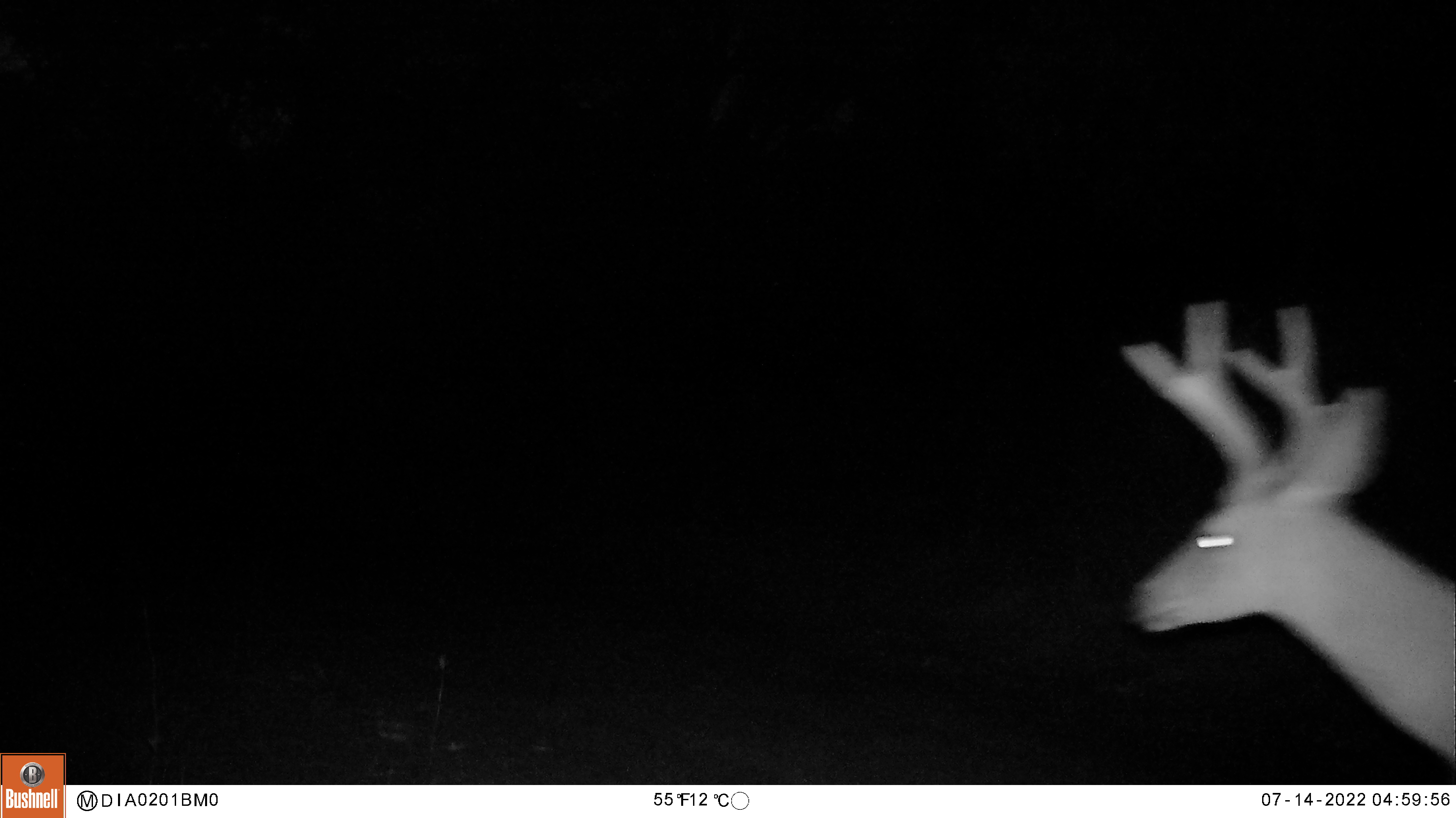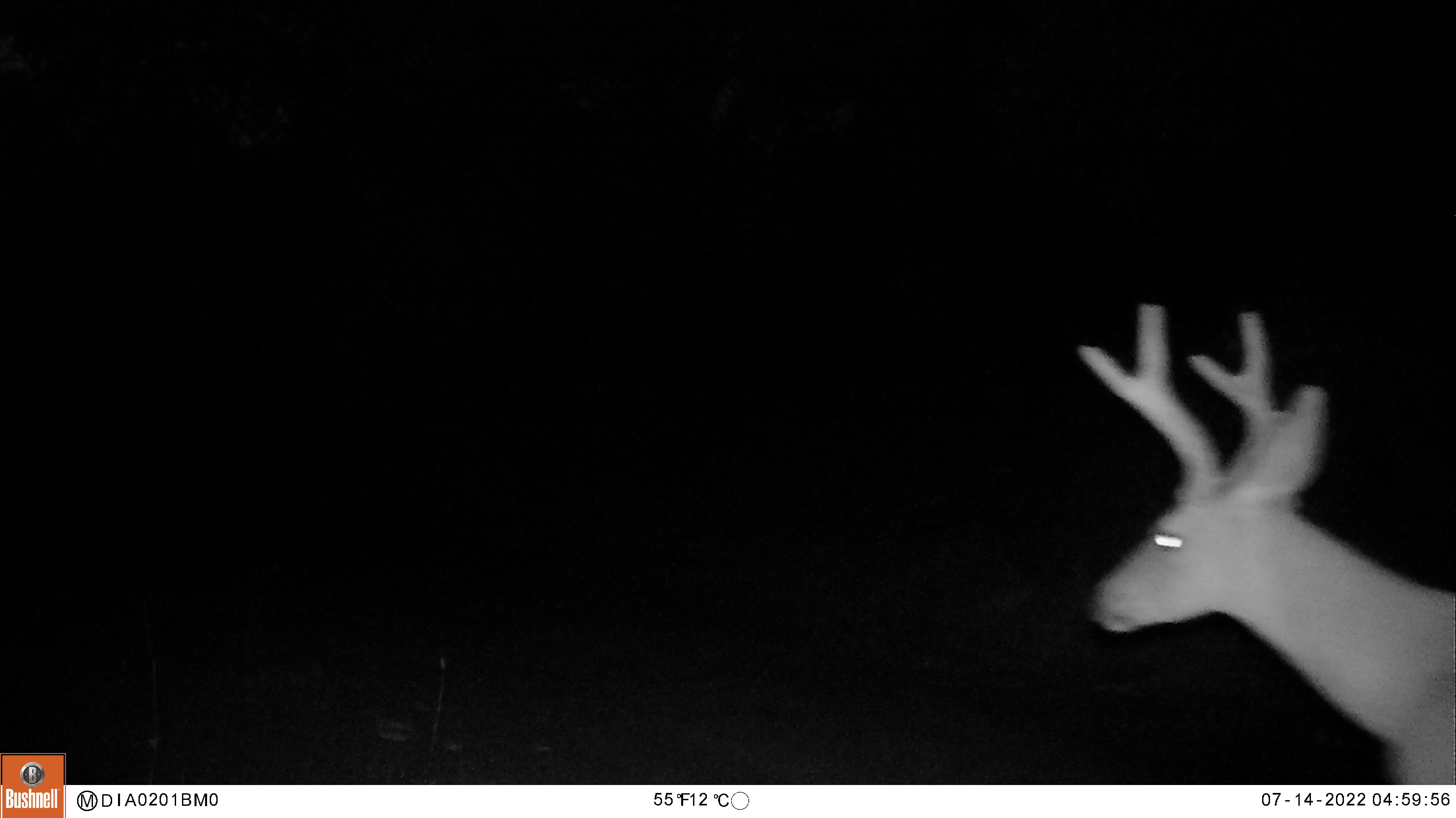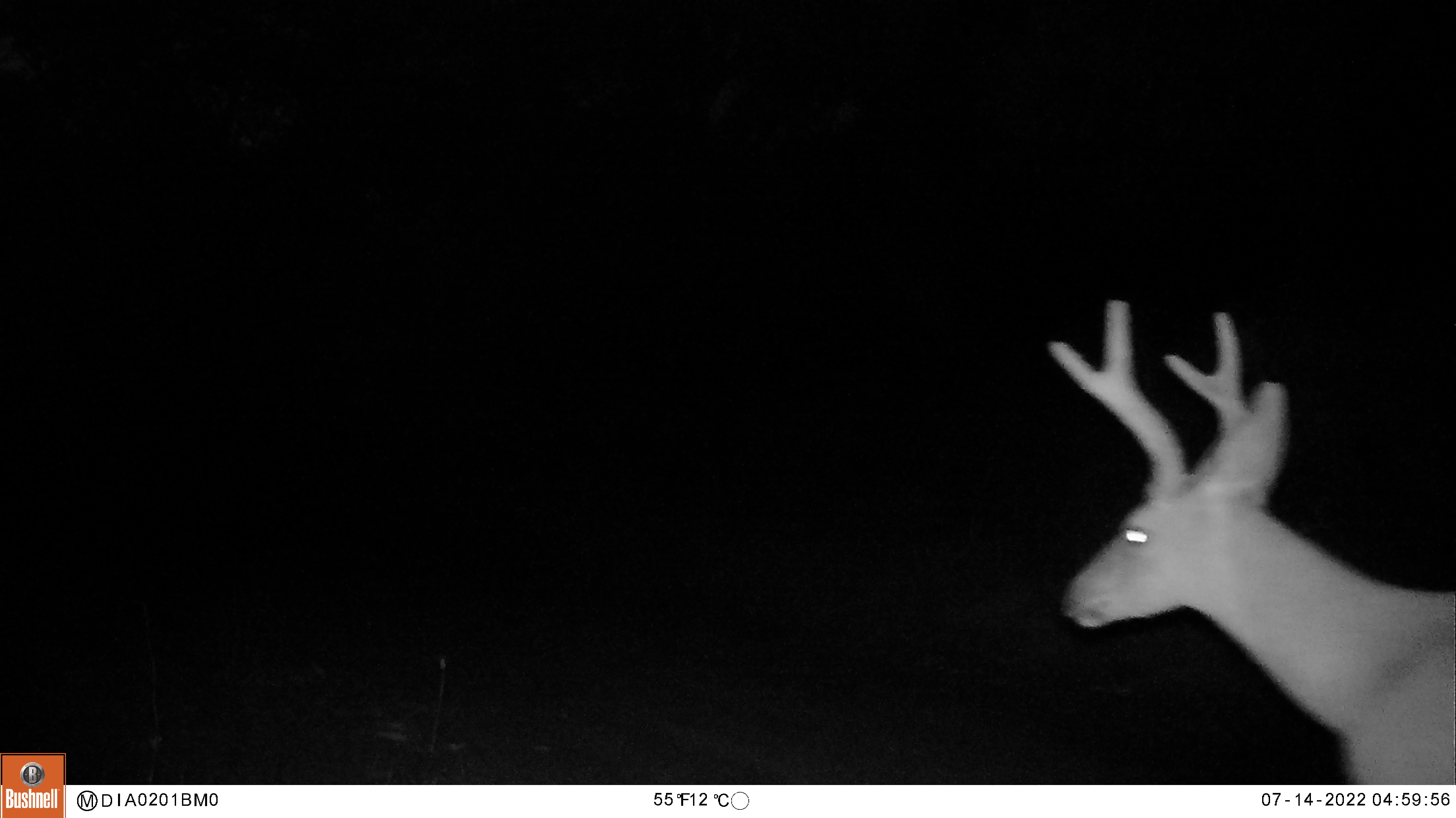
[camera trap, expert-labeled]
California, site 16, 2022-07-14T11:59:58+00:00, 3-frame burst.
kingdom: Animalia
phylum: Chordata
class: Mammalia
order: Artiodactyla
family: Cervidae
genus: Odocoileus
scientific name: Odocoileus hemionus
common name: mule deer